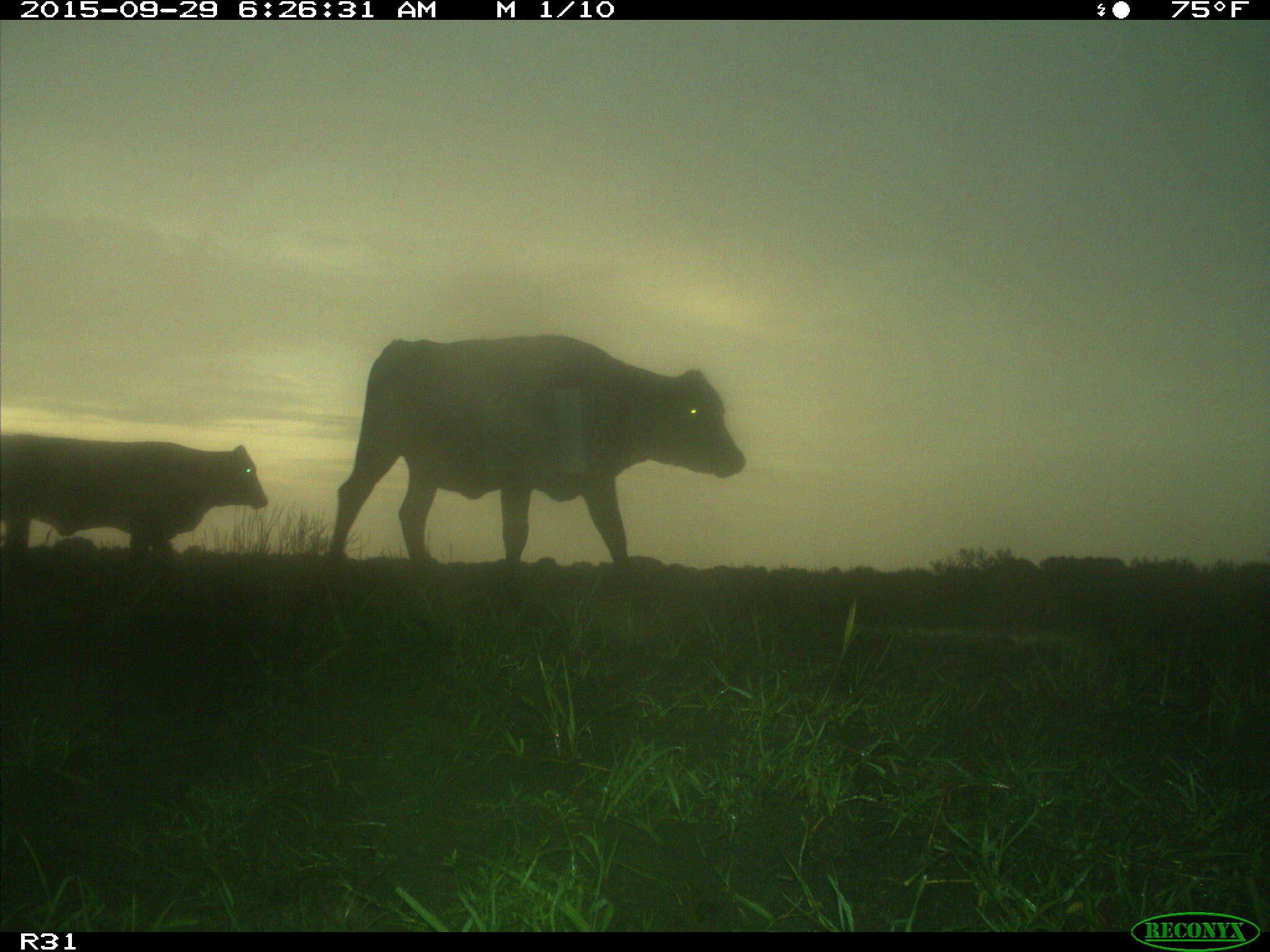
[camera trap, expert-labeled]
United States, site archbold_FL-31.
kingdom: Animalia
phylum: Chordata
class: Mammalia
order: Artiodactyla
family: Bovidae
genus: Bos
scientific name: Bos taurus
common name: domestic cow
Bos taurus (domestic cow).